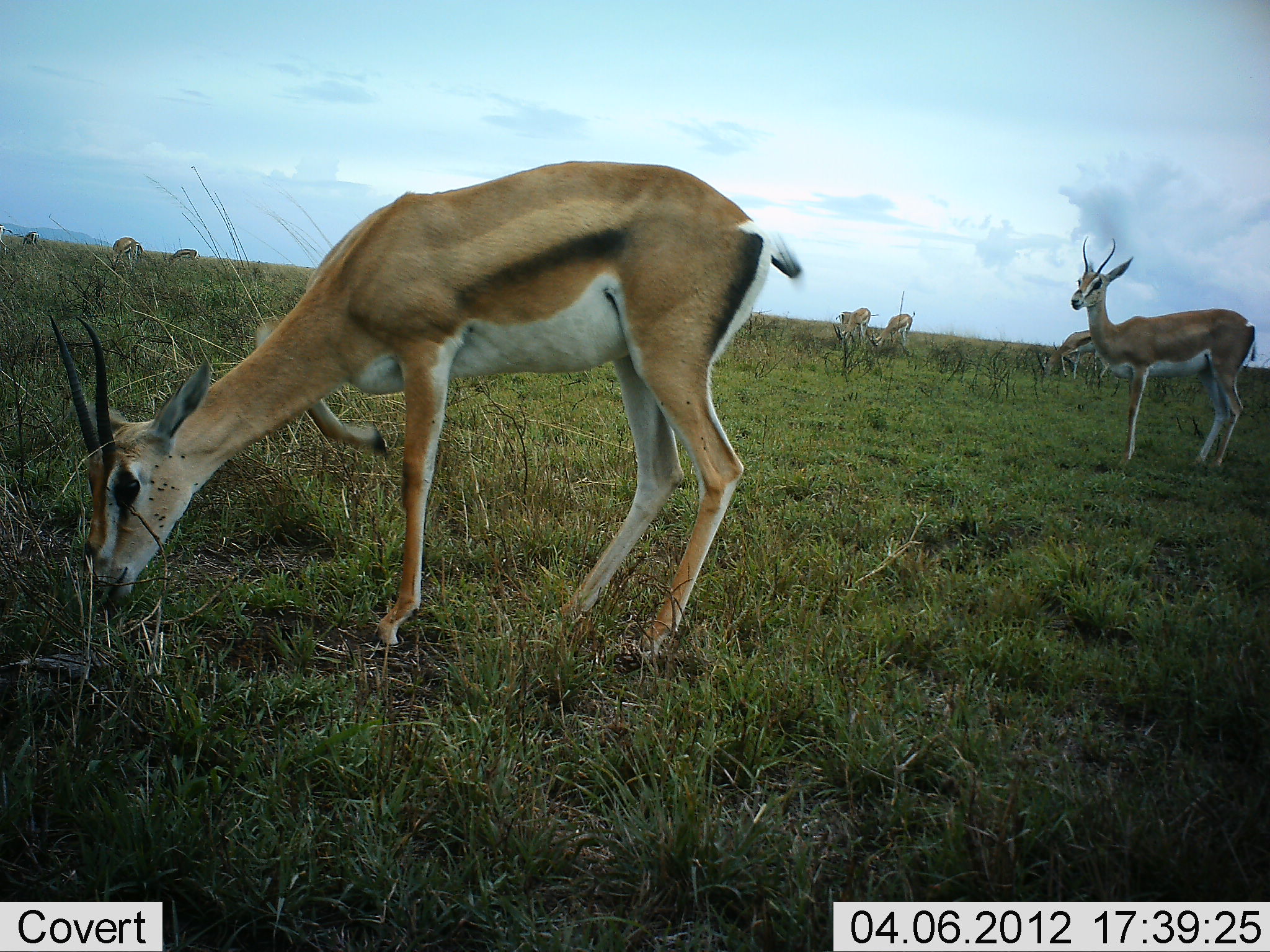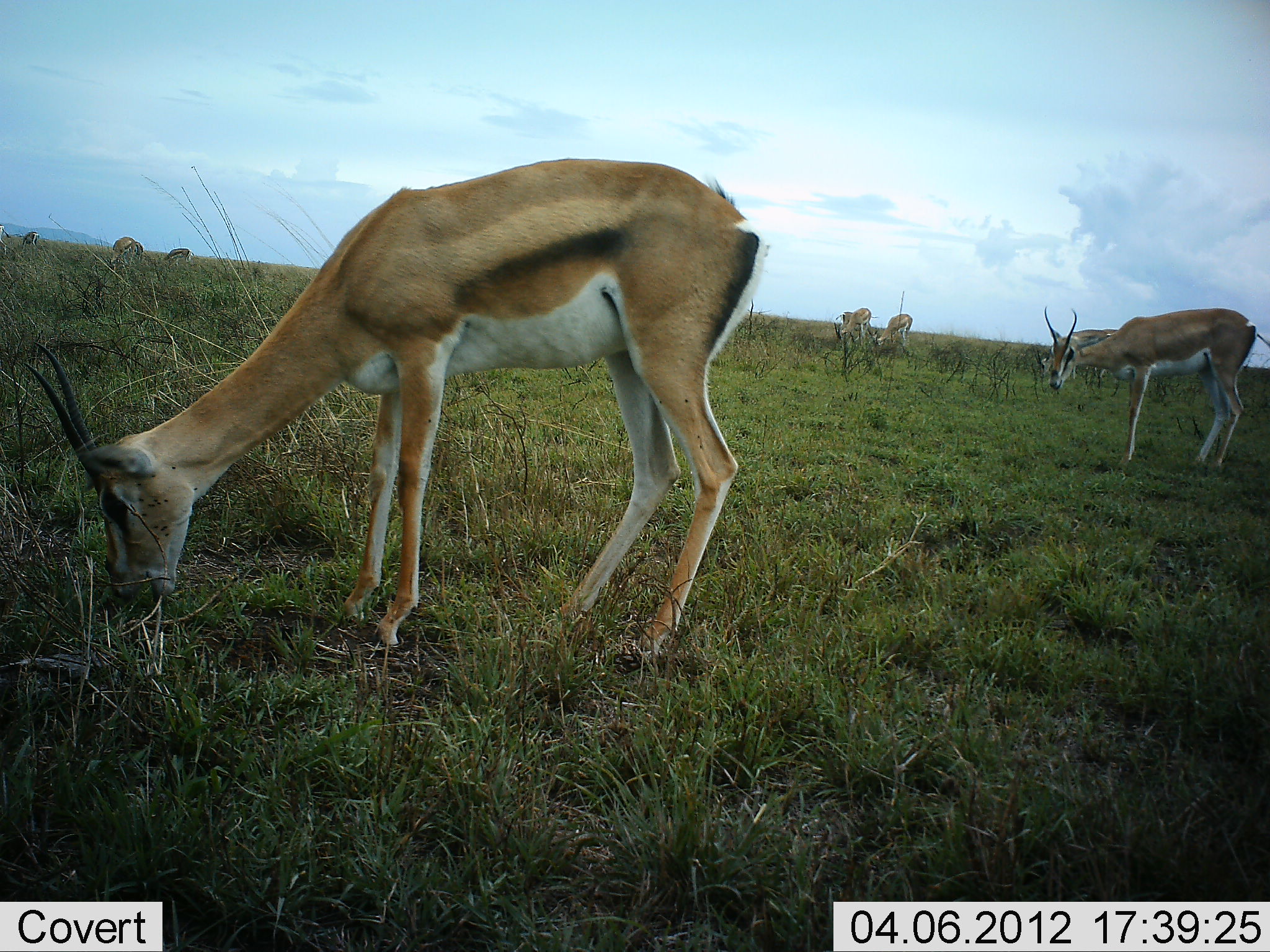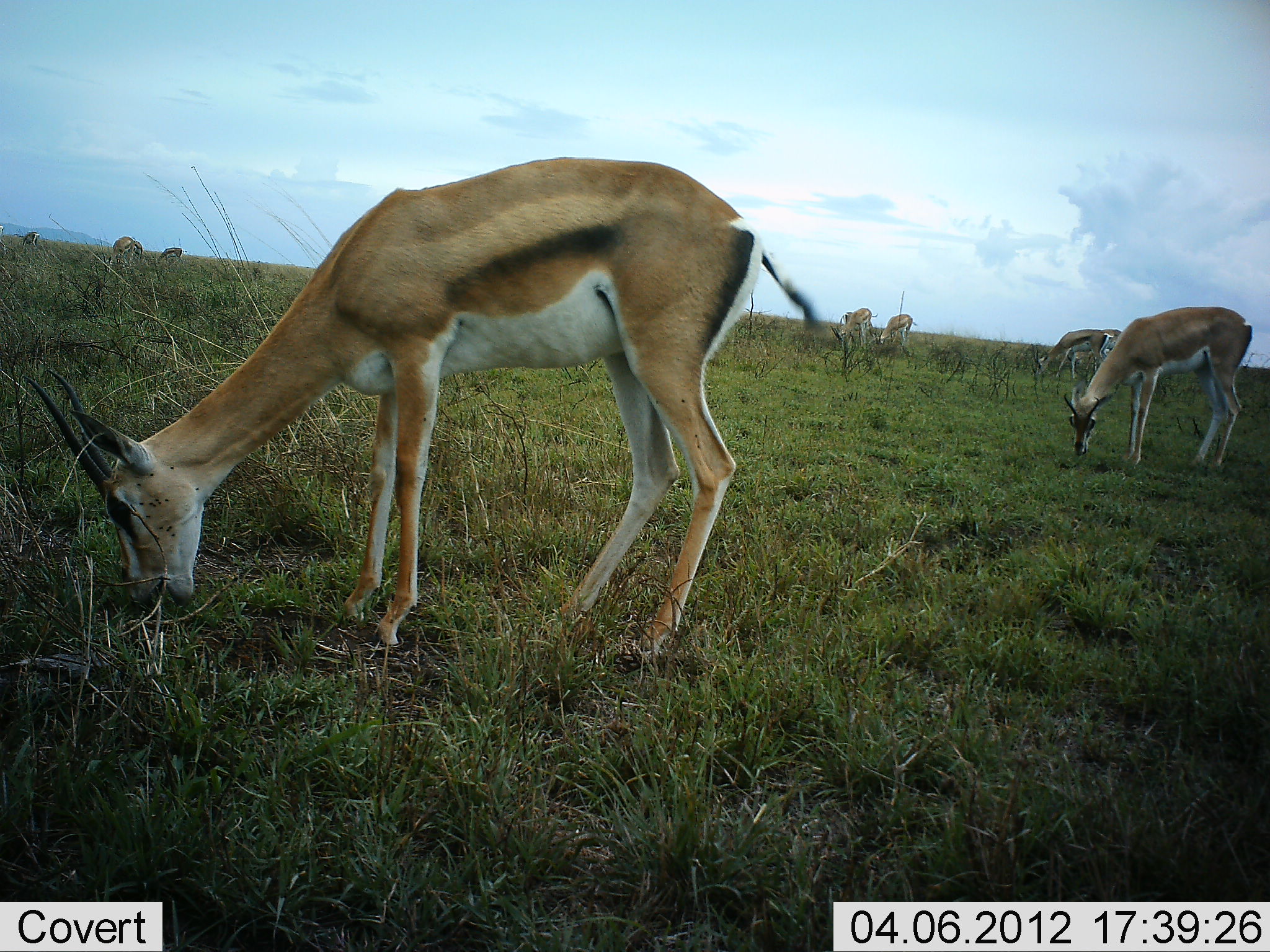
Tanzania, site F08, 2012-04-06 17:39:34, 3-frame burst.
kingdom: Animalia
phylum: Chordata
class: Mammalia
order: Artiodactyla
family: Bovidae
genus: Nanger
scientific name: Nanger granti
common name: grant's gazelle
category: gazellegrants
Gazellegrants (grant's gazelle) (Nanger granti), count 7. Behavior (volunteer vote fractions): standing 33%, resting 6%, moving 6%, interacting 0%. Young present (vote fraction): 0%. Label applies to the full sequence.